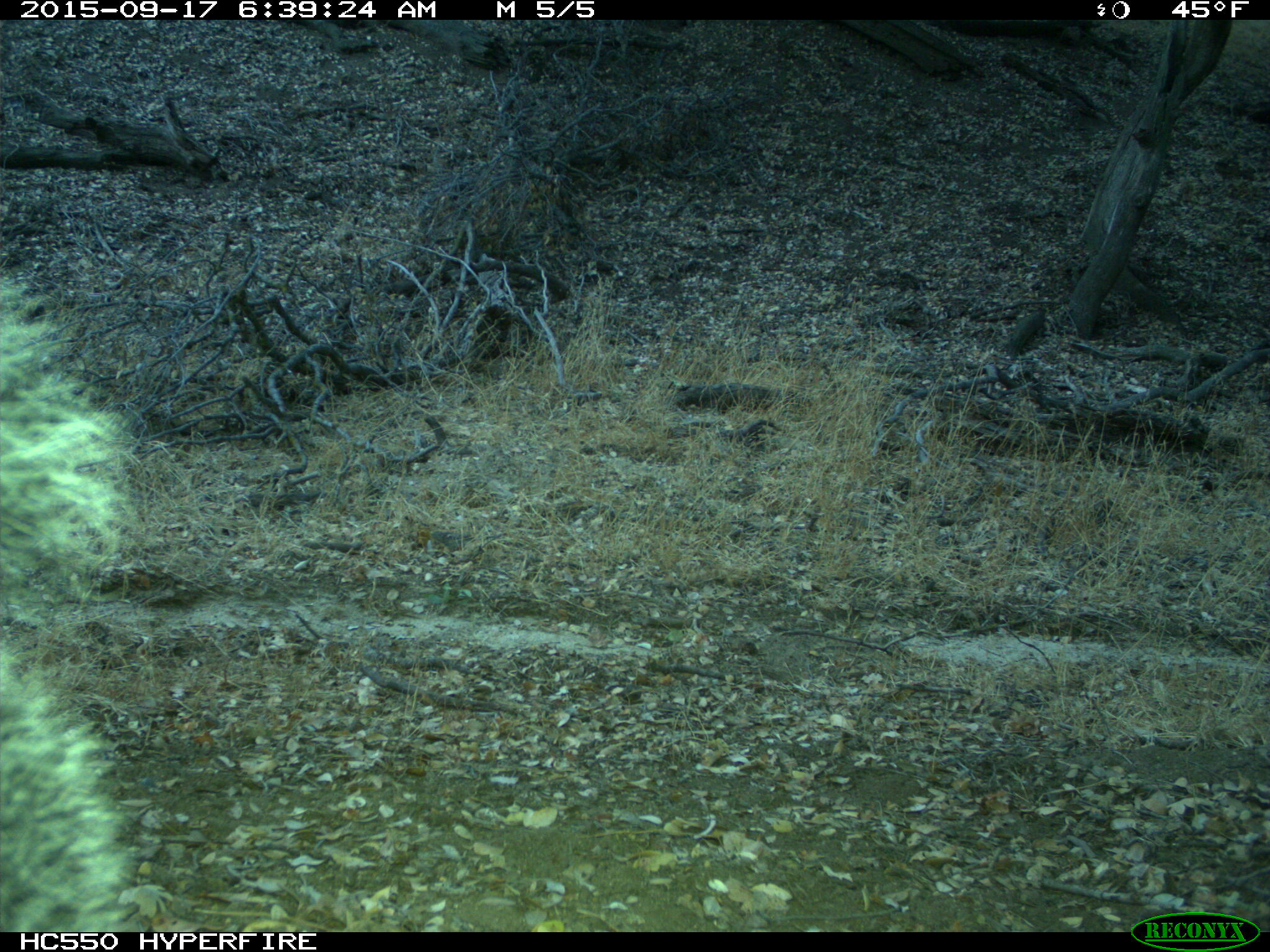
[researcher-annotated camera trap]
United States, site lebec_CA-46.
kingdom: Animalia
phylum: Chordata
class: Mammalia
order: Rodentia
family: Sciuridae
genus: Sciurus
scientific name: Sciurus carolinensis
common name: eastern gray squirrel